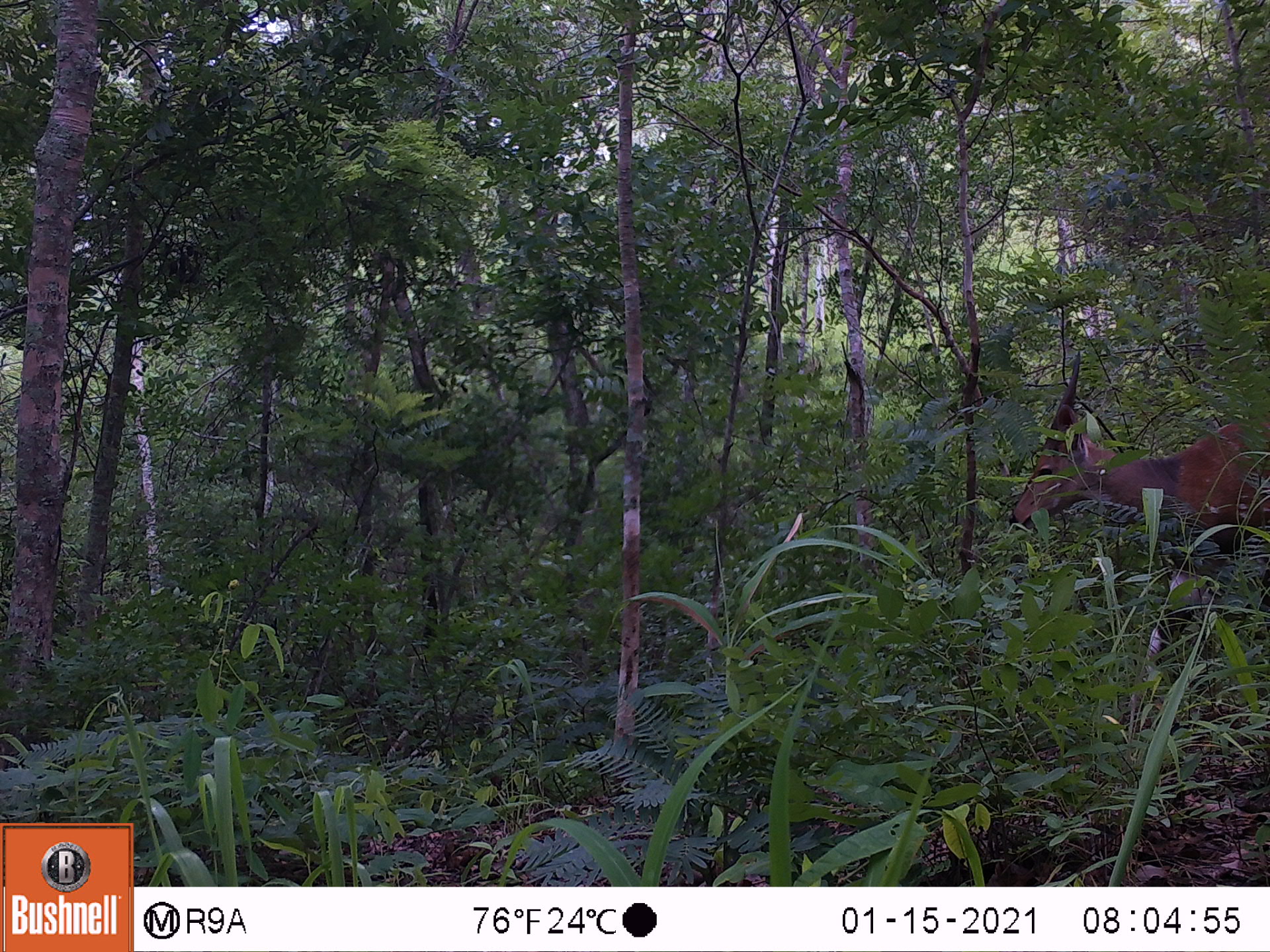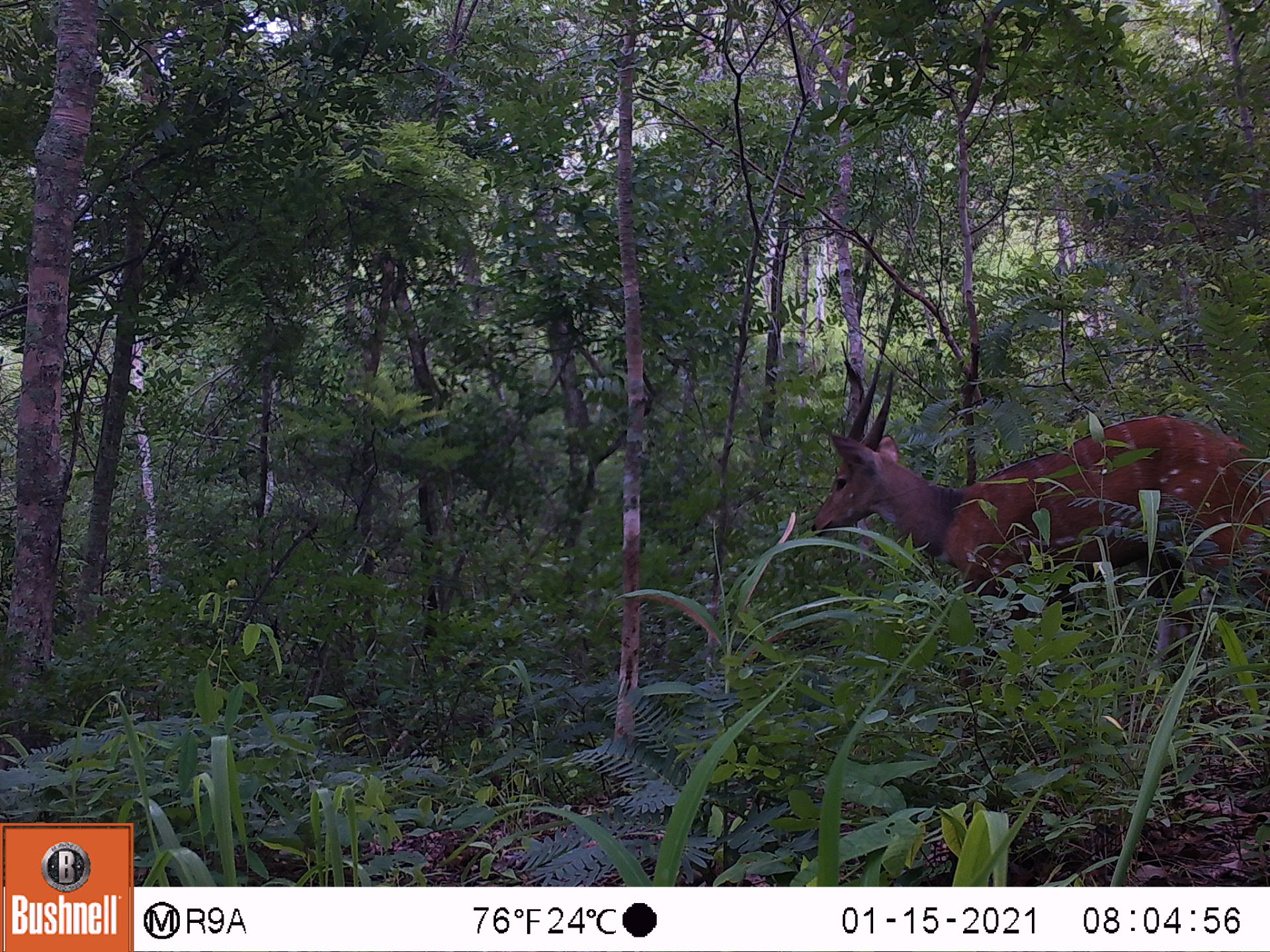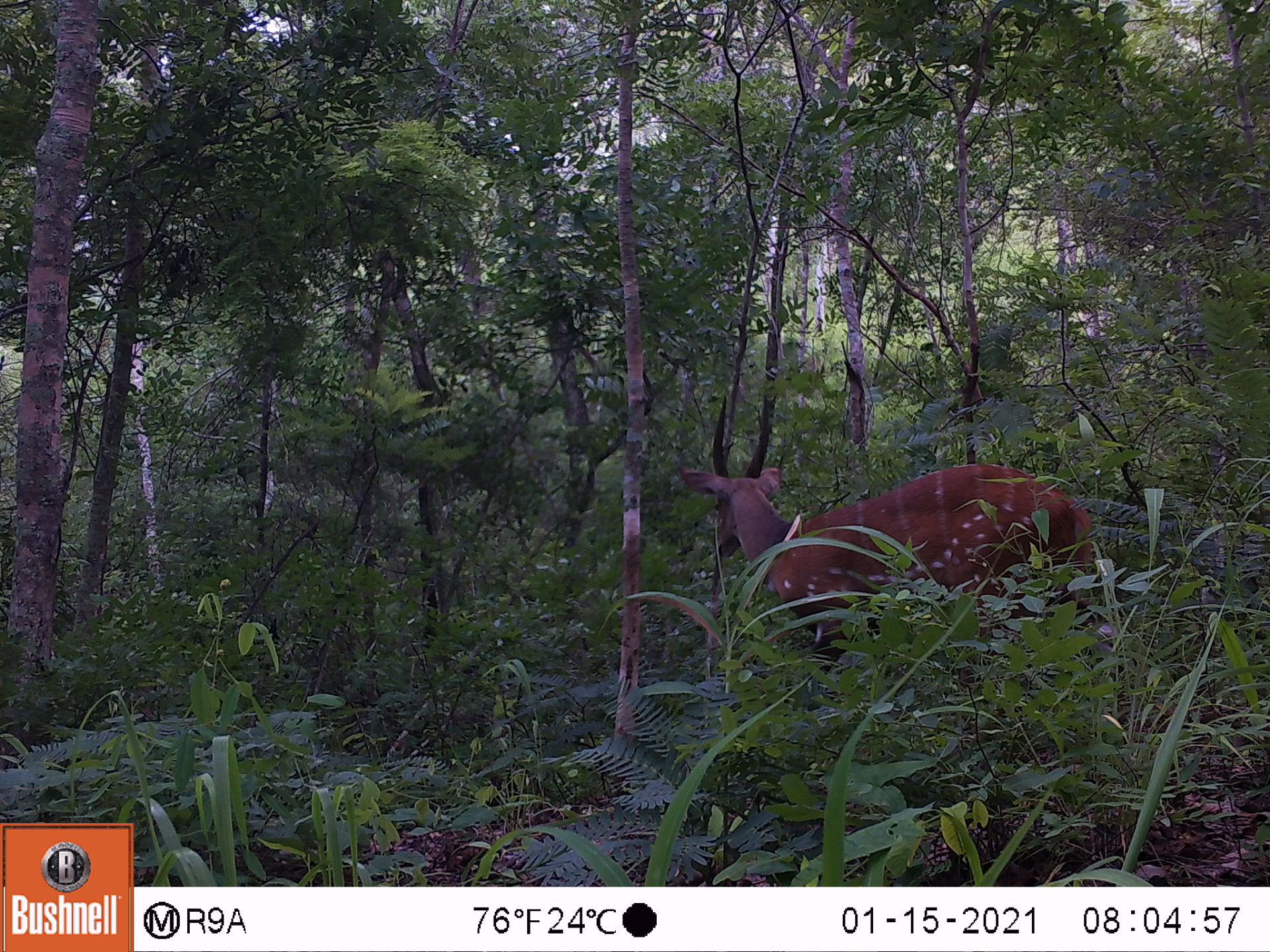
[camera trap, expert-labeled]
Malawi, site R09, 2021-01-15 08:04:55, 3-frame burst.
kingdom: Animalia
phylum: Chordata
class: Mammalia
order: Artiodactyla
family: Bovidae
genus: Tragelaphus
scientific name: Tragelaphus sylvaticus sylvaticus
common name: cape bushbuck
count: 1